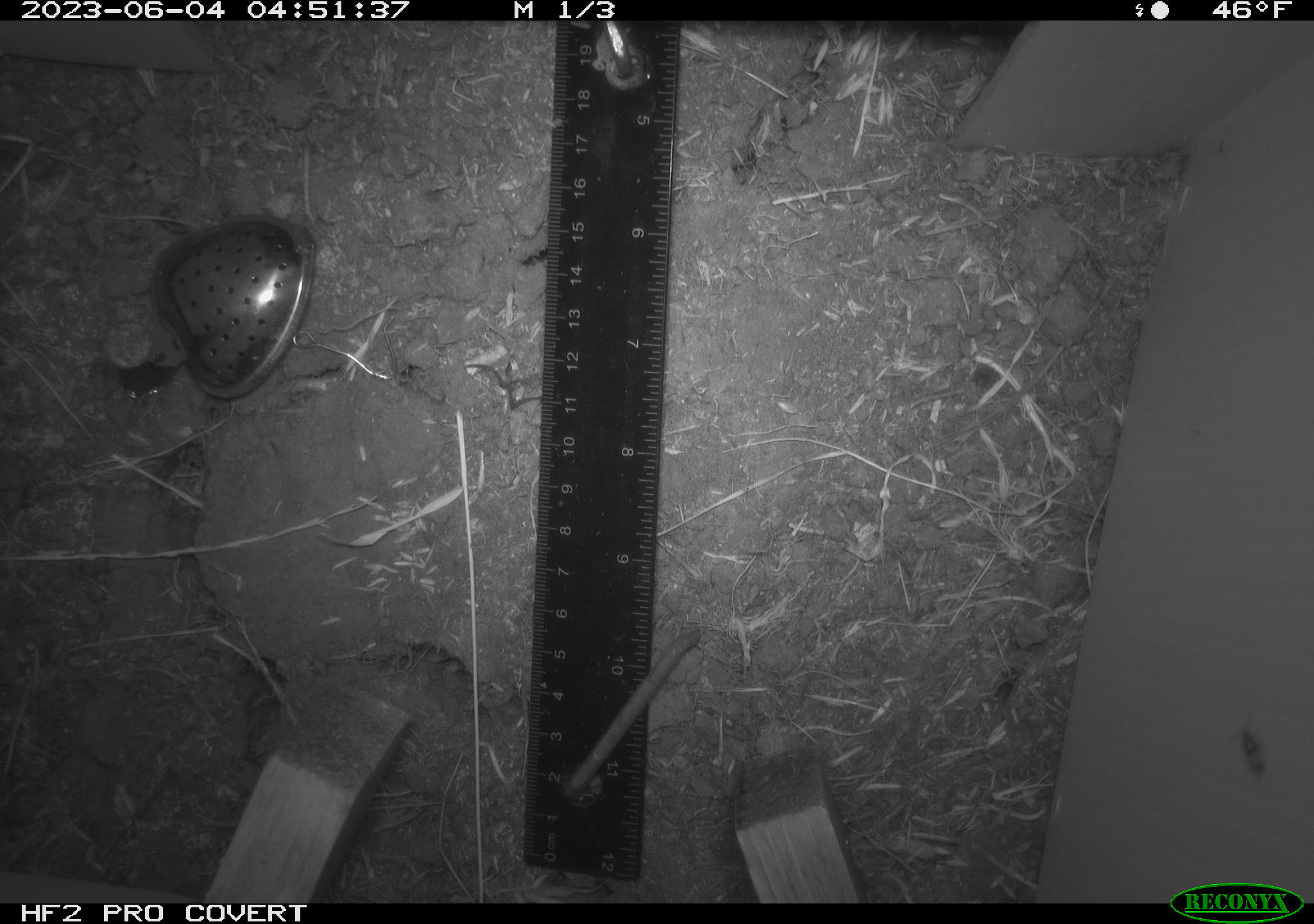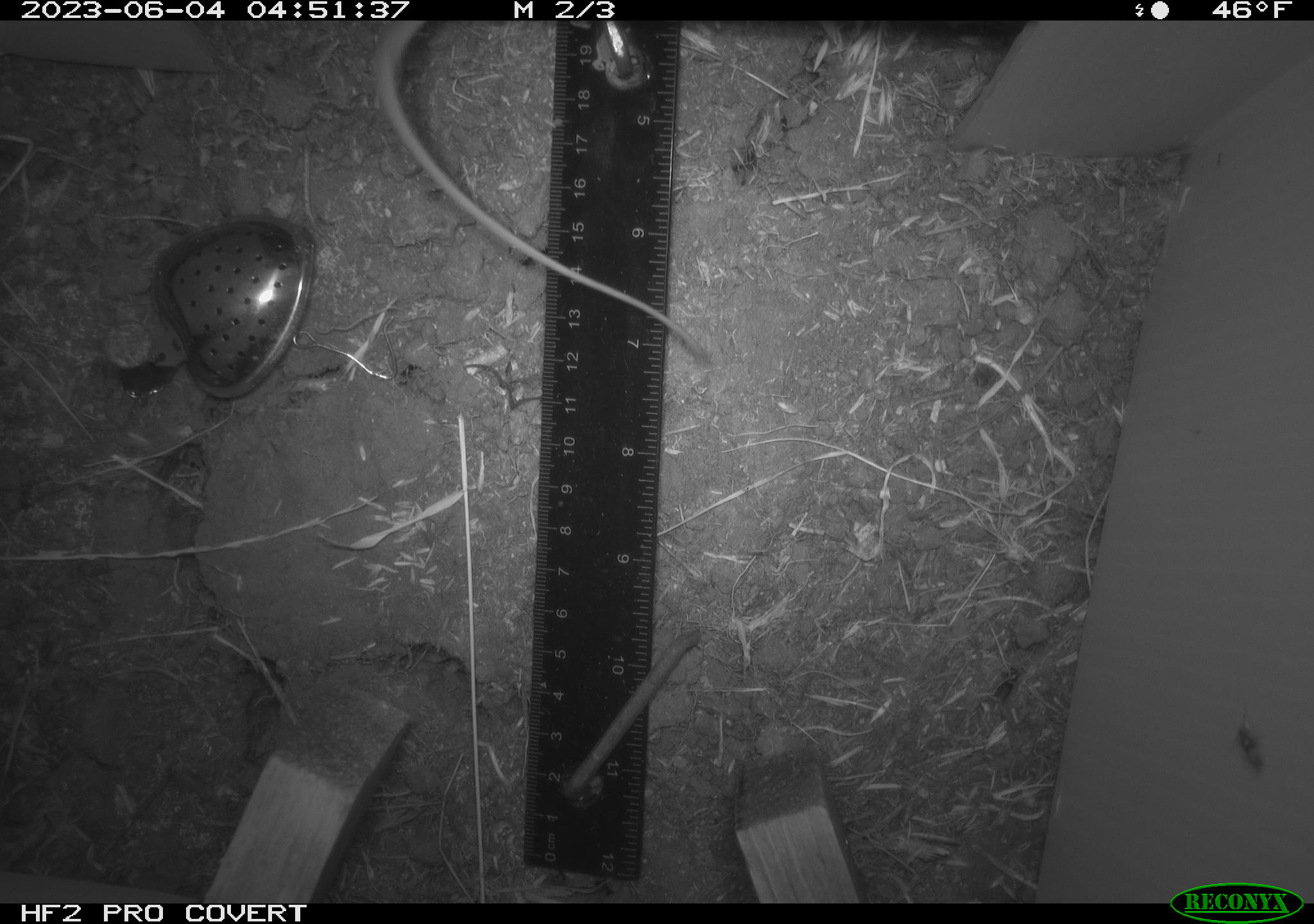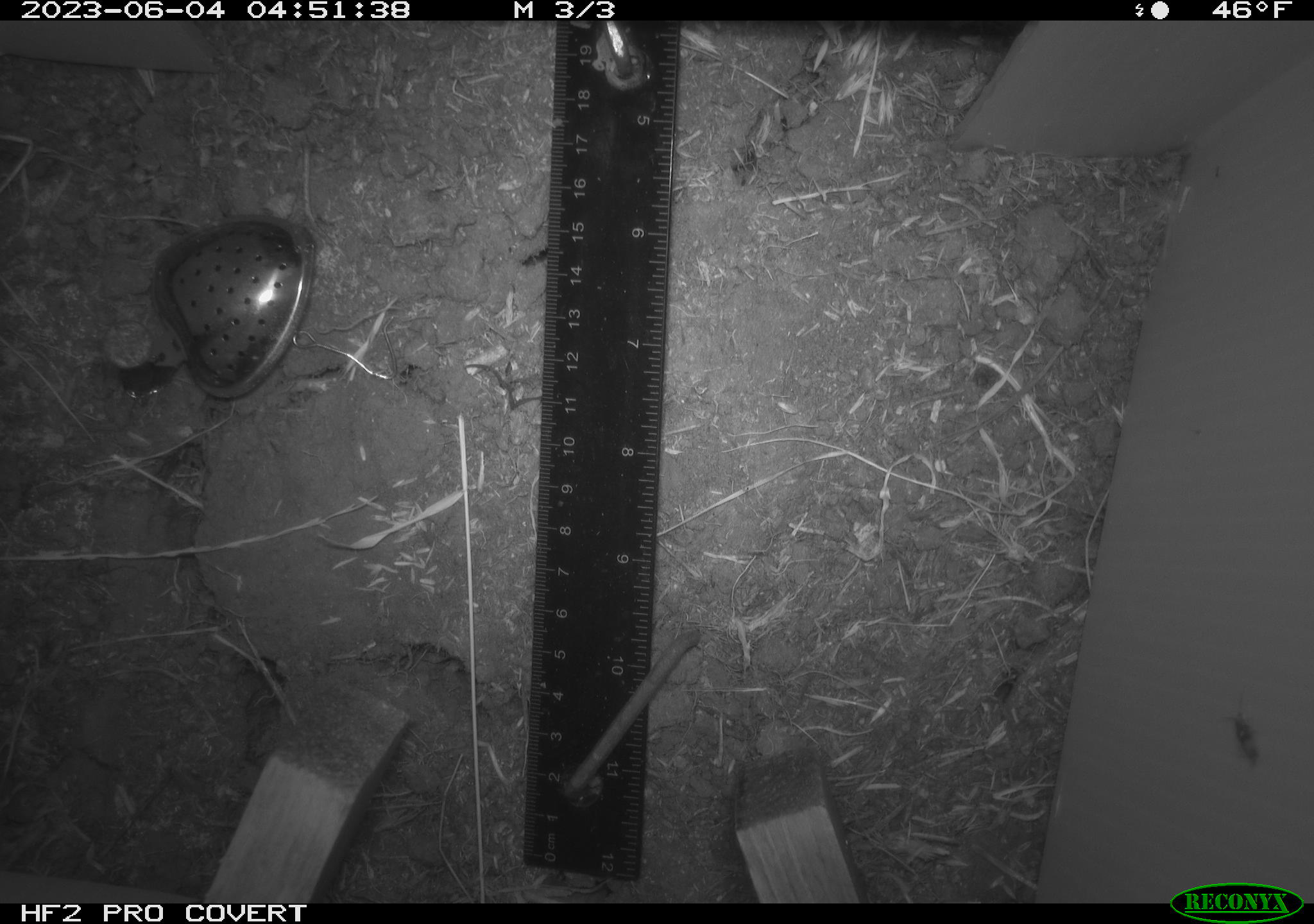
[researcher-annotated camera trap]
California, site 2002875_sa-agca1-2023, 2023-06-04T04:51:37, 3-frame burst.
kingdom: Animalia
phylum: Chordata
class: Mammalia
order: Rodentia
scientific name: Rodentia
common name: mouse species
Mouse species (Rodentia).